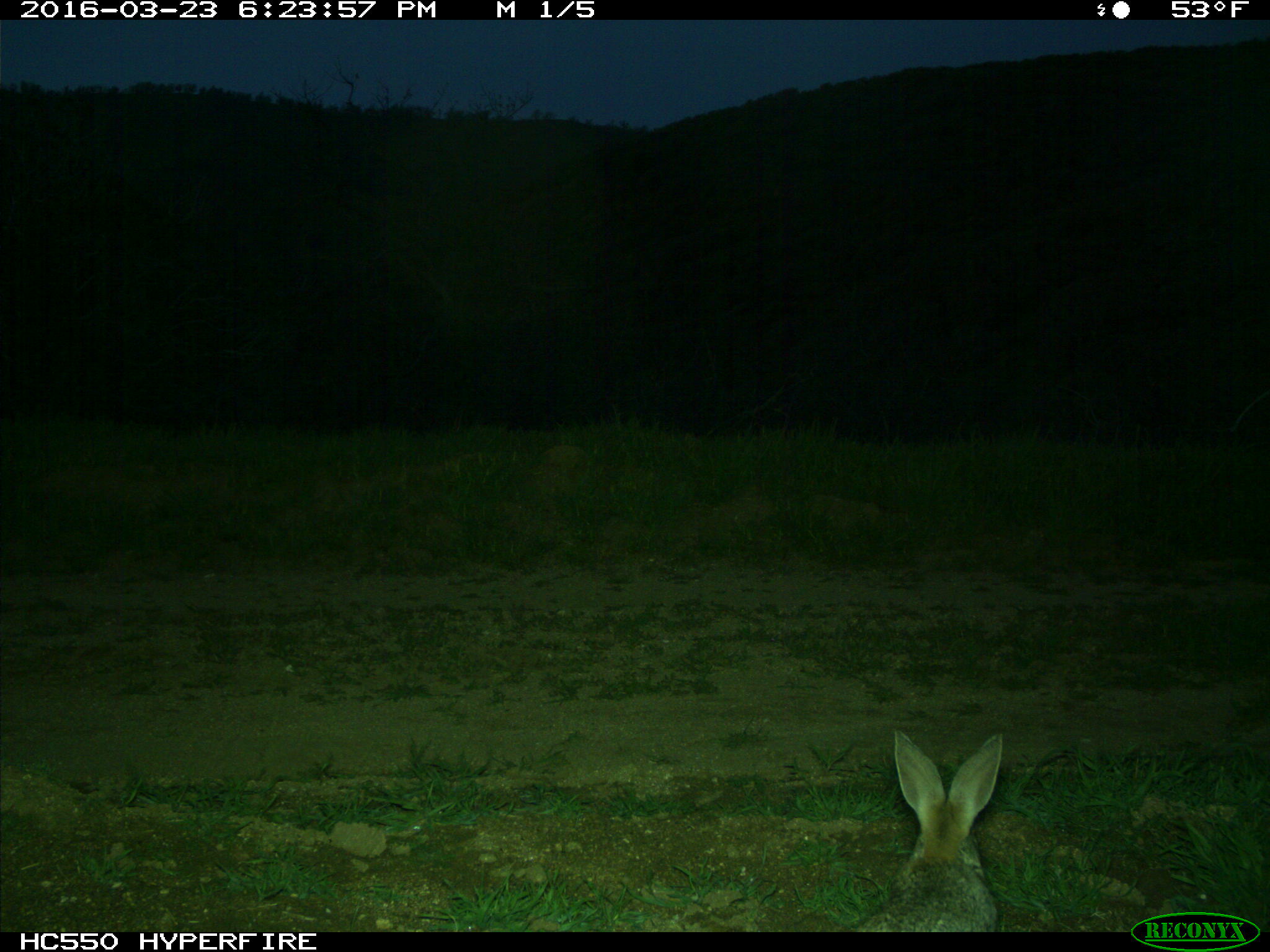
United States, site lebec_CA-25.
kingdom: Animalia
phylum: Chordata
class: Mammalia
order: Lagomorpha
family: Leporidae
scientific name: Leporidae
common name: rabbits and hares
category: unidentified rabbit